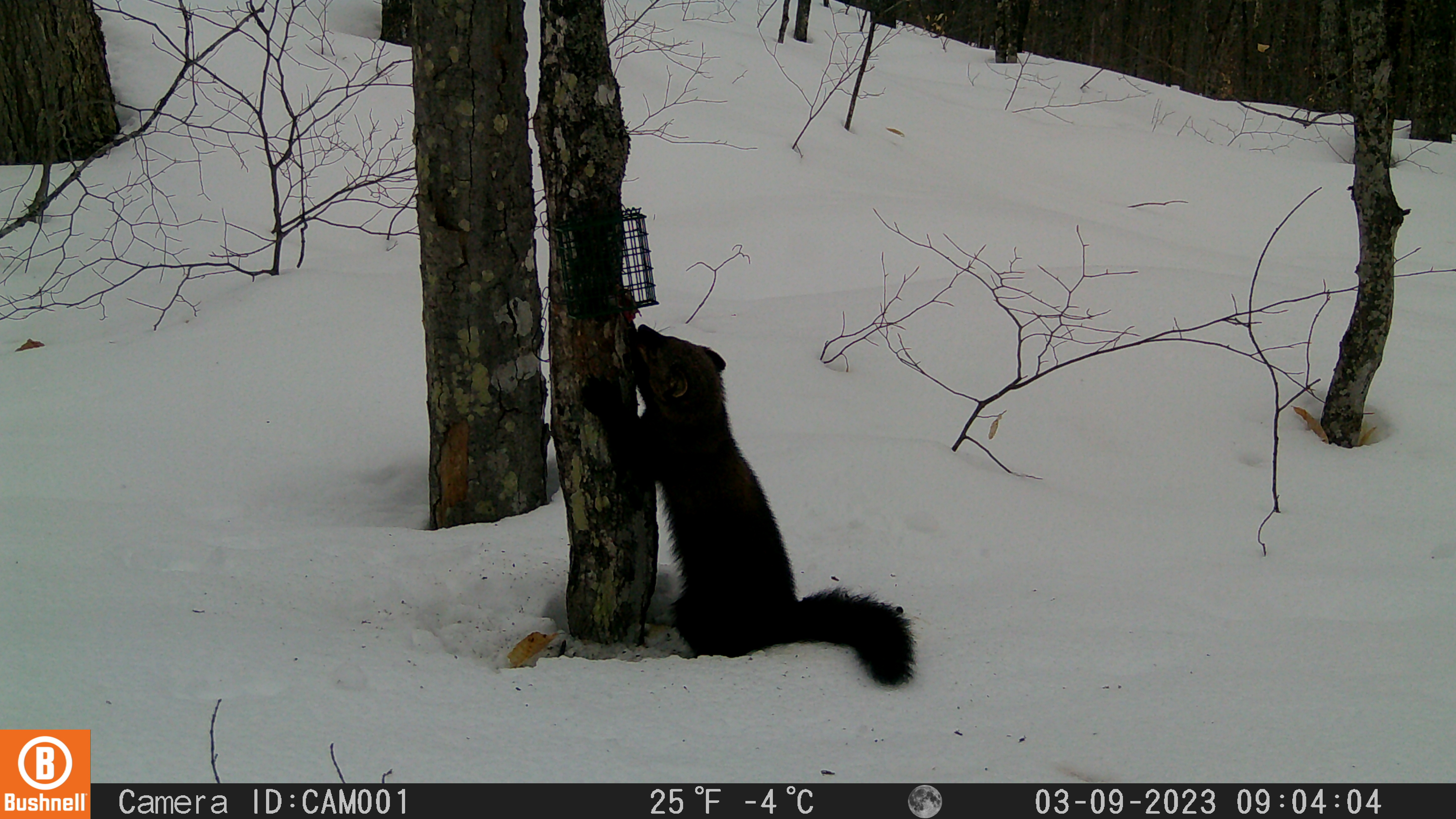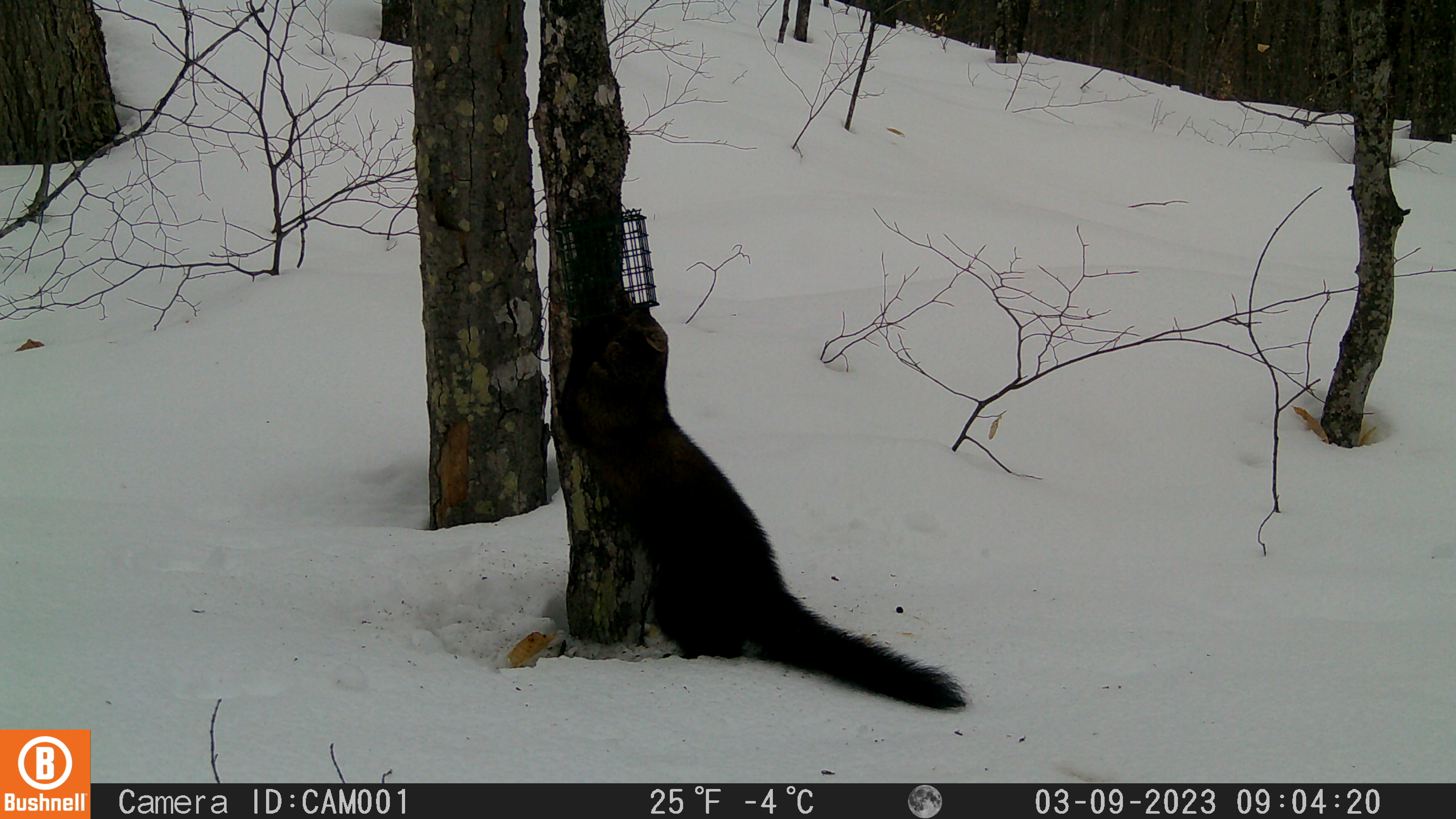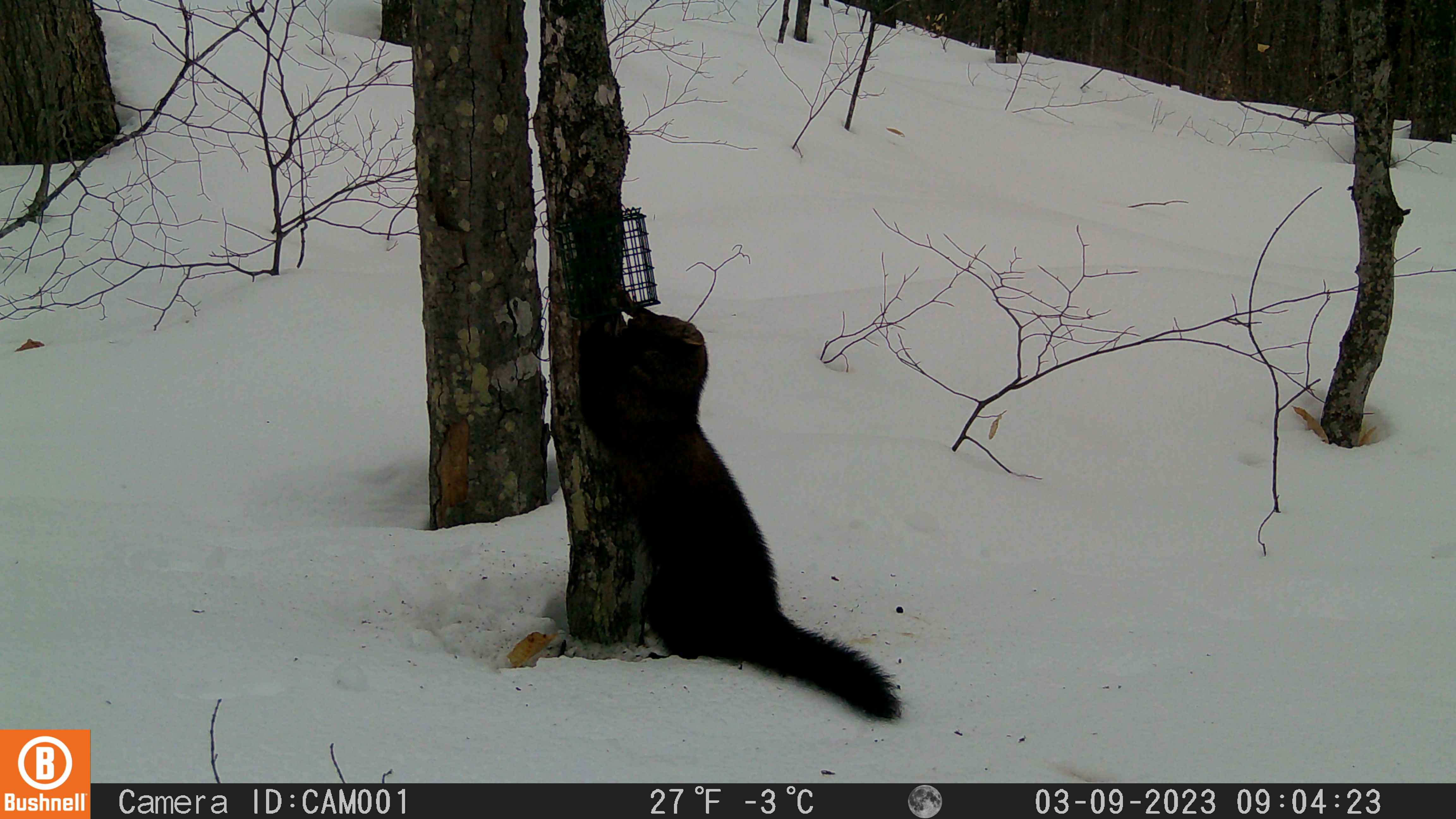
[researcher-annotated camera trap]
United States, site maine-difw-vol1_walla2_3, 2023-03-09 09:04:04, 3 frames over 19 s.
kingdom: Animalia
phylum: Chordata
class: Mammalia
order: Carnivora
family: Mustelidae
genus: Pekania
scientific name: Pekania pennanti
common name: fisher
Fisher (Pekania pennanti).